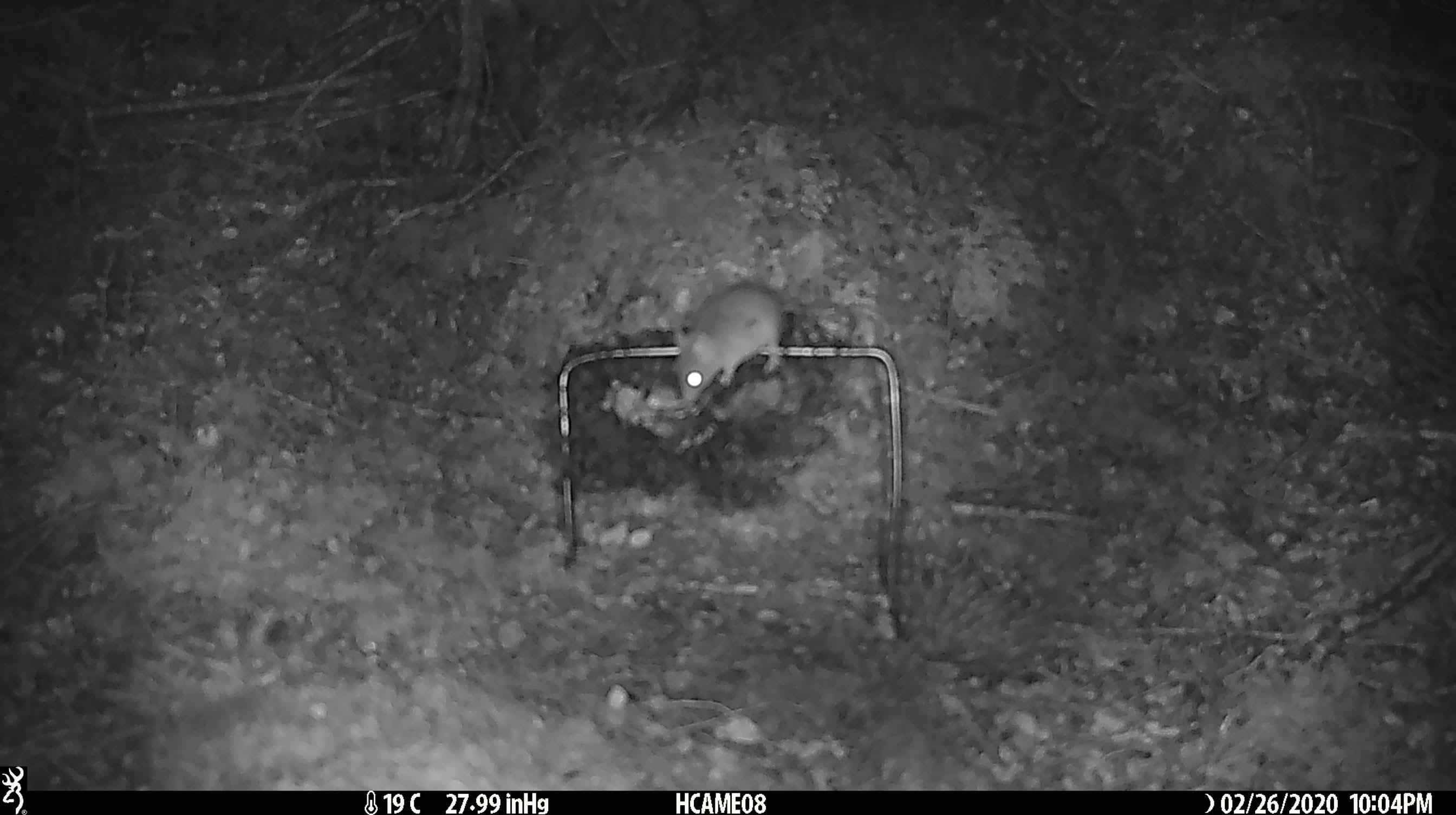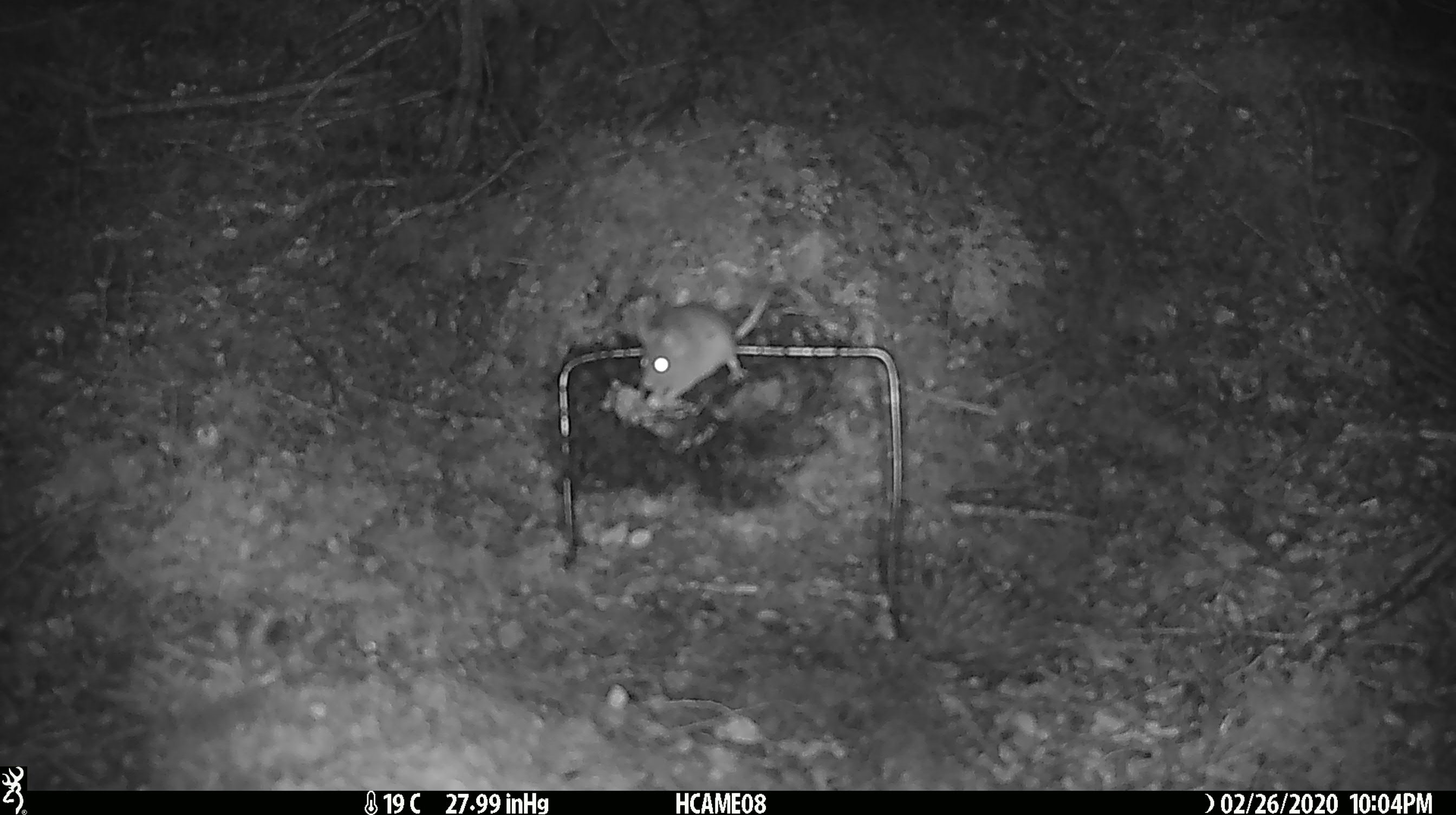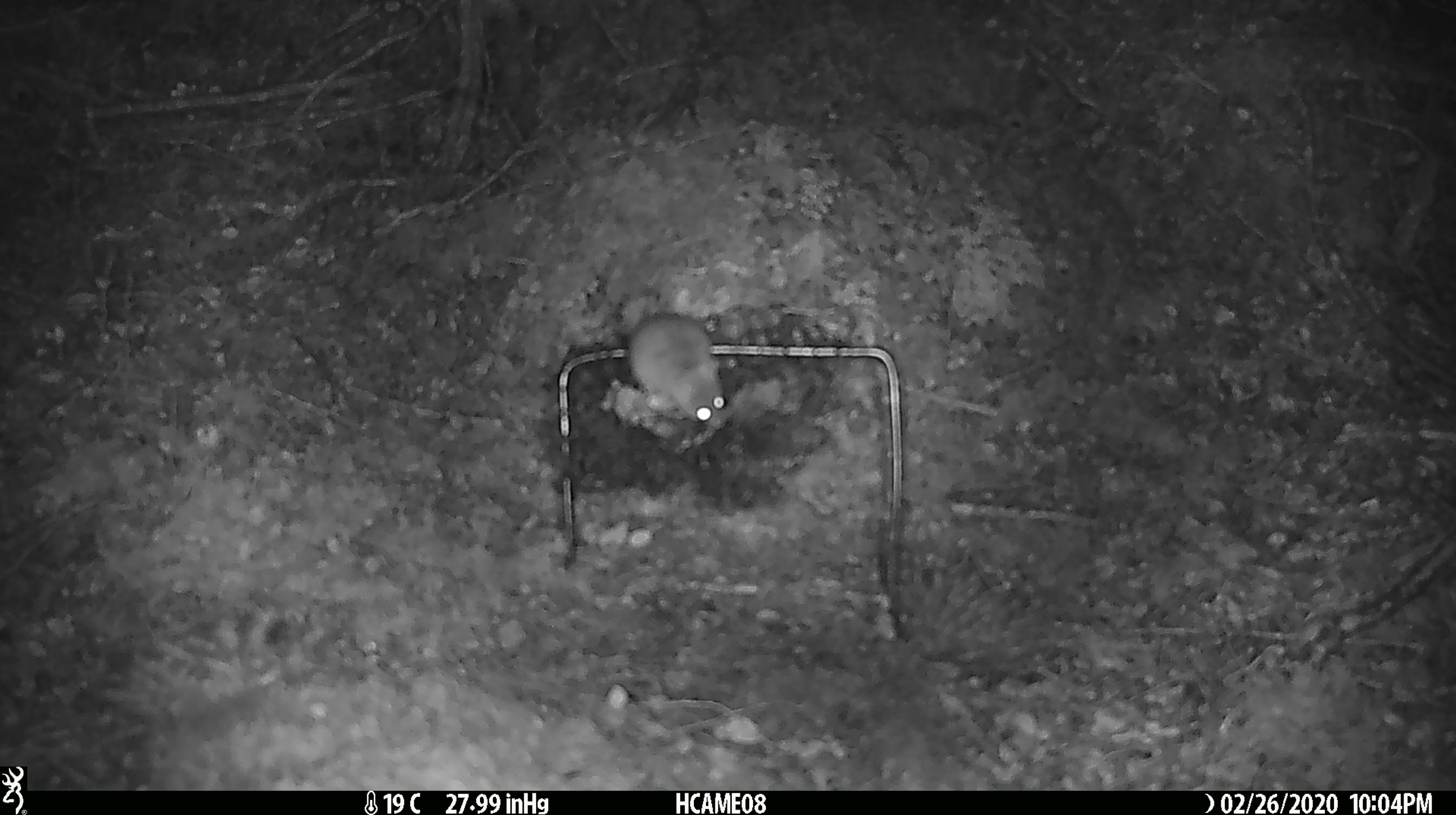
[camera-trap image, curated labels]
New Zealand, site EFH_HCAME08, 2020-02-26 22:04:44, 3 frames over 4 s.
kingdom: Animalia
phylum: Chordata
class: Mammalia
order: Rodentia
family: Muridae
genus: Mus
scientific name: Mus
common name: mouse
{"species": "mouse (Mus)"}